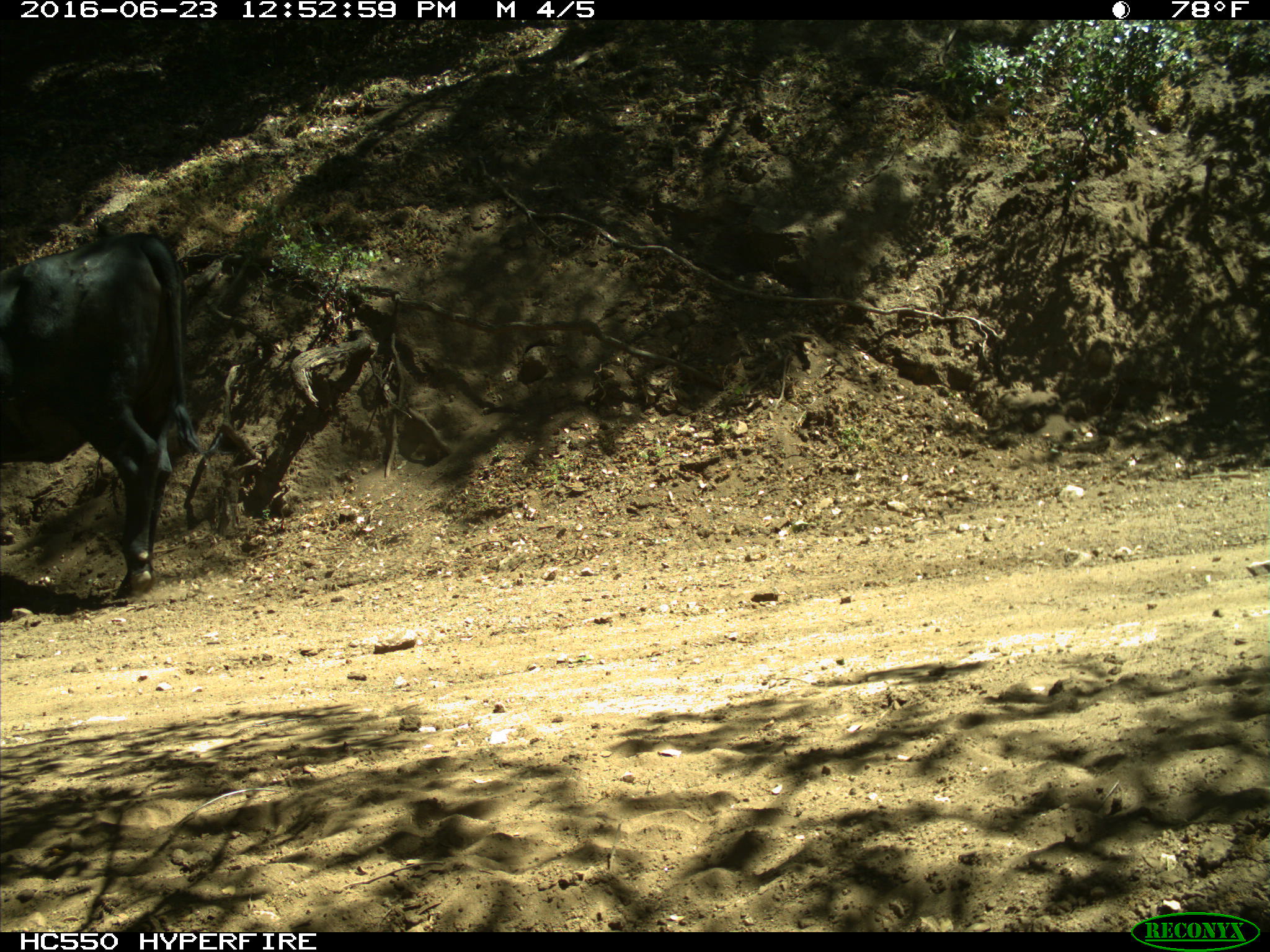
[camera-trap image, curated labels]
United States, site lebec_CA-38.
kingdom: Animalia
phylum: Chordata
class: Mammalia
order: Artiodactyla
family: Bovidae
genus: Bos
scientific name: Bos taurus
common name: domestic cow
Bos taurus (domestic cow).